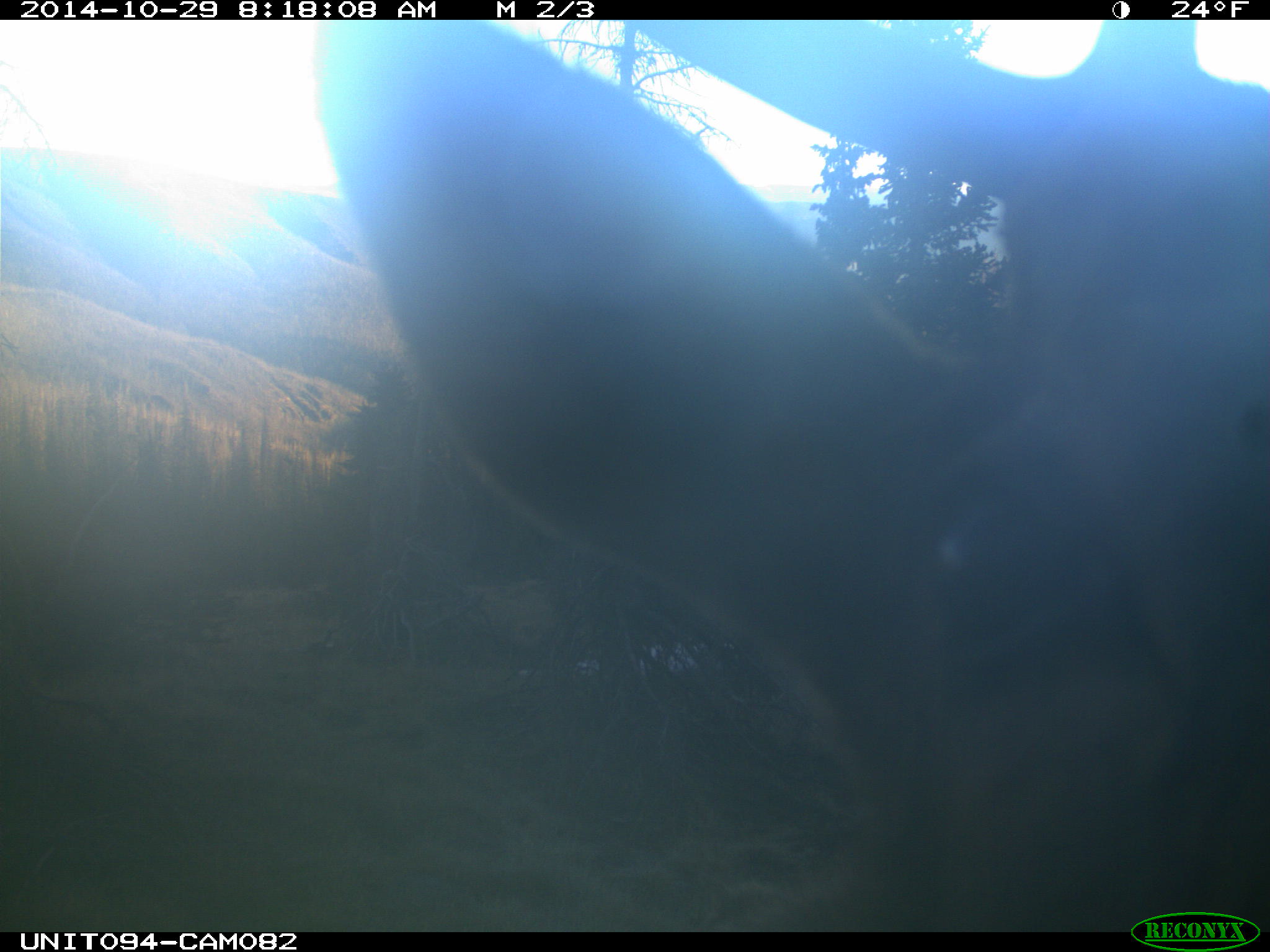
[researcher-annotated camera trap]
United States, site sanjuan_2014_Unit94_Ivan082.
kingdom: Animalia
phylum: Chordata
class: Mammalia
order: Artiodactyla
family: Cervidae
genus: Cervus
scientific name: Cervus elaphus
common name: red deer